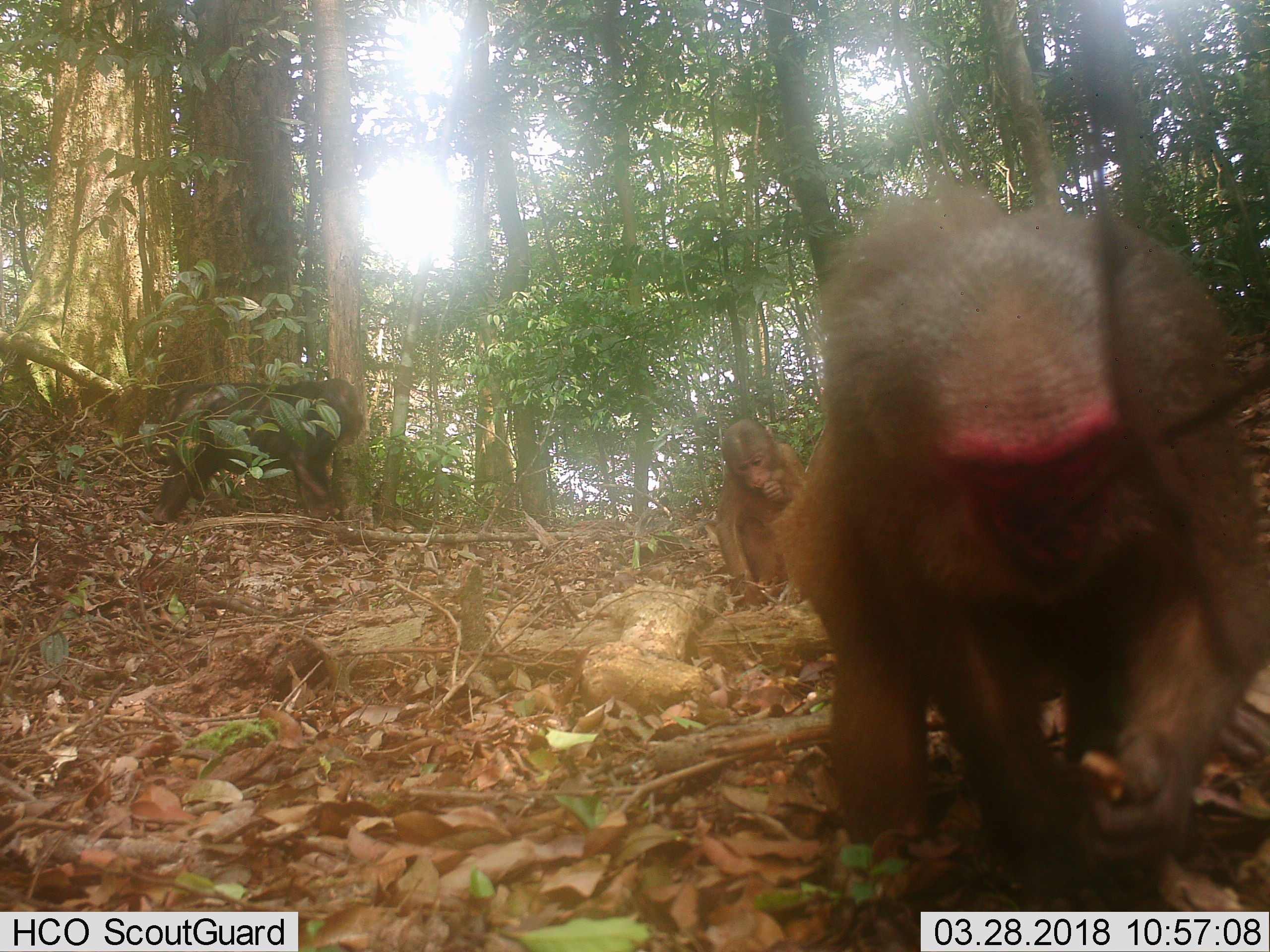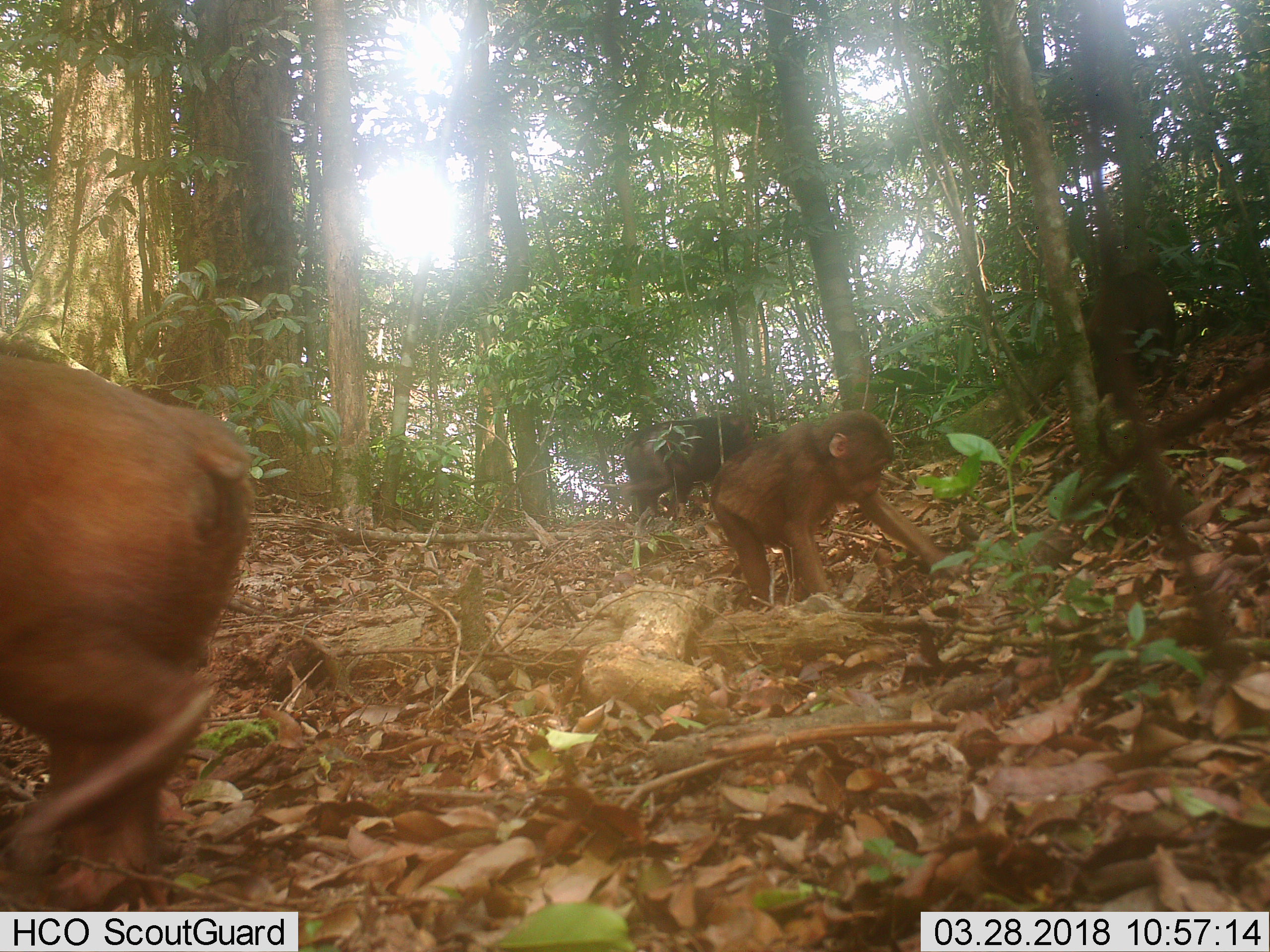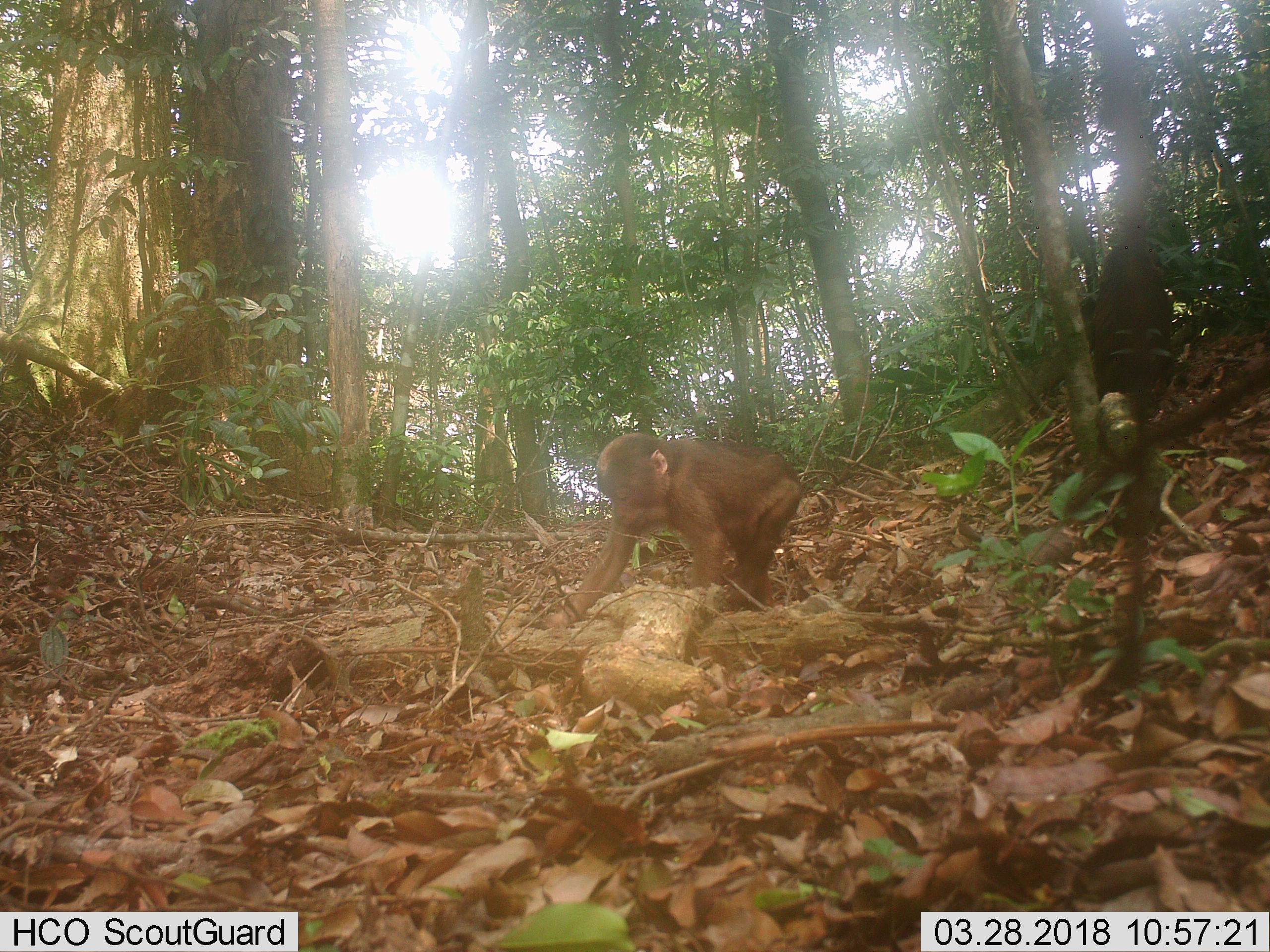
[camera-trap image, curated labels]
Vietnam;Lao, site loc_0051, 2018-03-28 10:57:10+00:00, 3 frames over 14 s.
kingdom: Animalia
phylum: Chordata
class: Mammalia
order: Primates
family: Cercopithecidae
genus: Macaca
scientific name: Macaca arctoides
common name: stump-tailed macaque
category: stump tailed macaque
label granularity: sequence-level